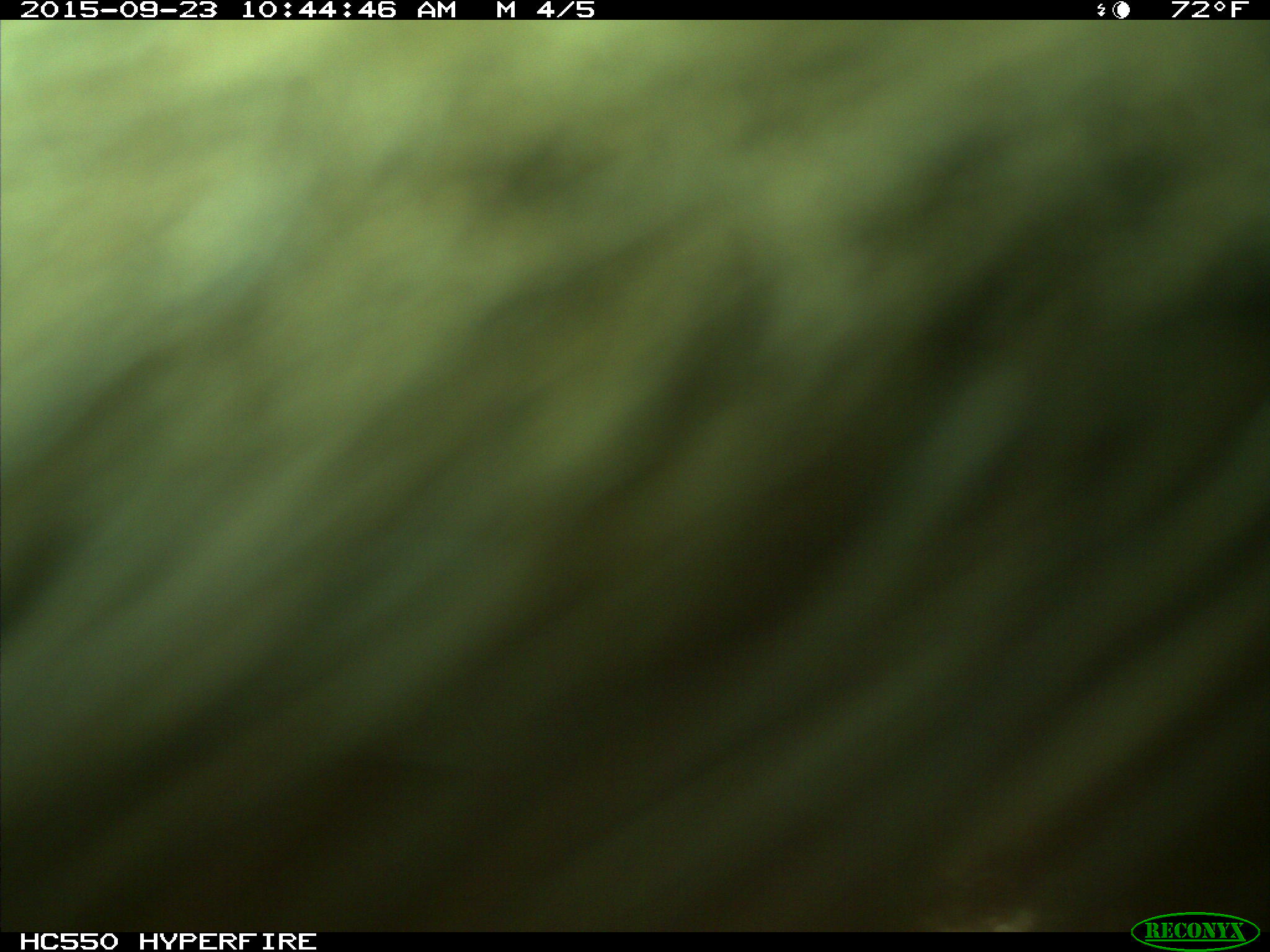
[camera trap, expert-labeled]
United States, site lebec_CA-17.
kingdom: Animalia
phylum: Chordata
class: Mammalia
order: Carnivora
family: Ursidae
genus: Ursus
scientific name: Ursus americanus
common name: american black bear